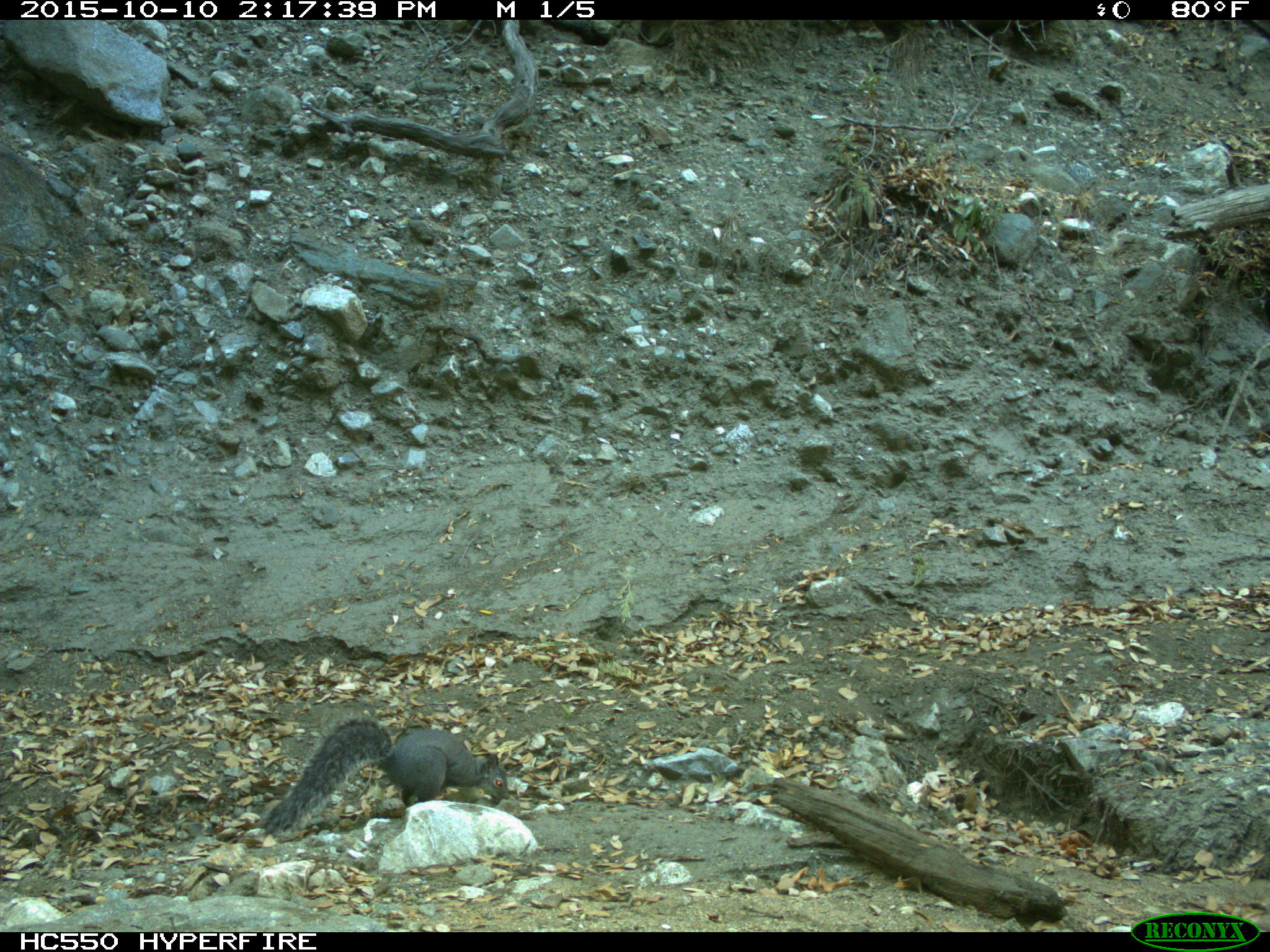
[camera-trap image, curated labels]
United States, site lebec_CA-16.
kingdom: Animalia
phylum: Chordata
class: Mammalia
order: Rodentia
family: Sciuridae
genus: Sciurus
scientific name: Sciurus carolinensis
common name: eastern gray squirrel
Sciurus carolinensis (eastern gray squirrel).